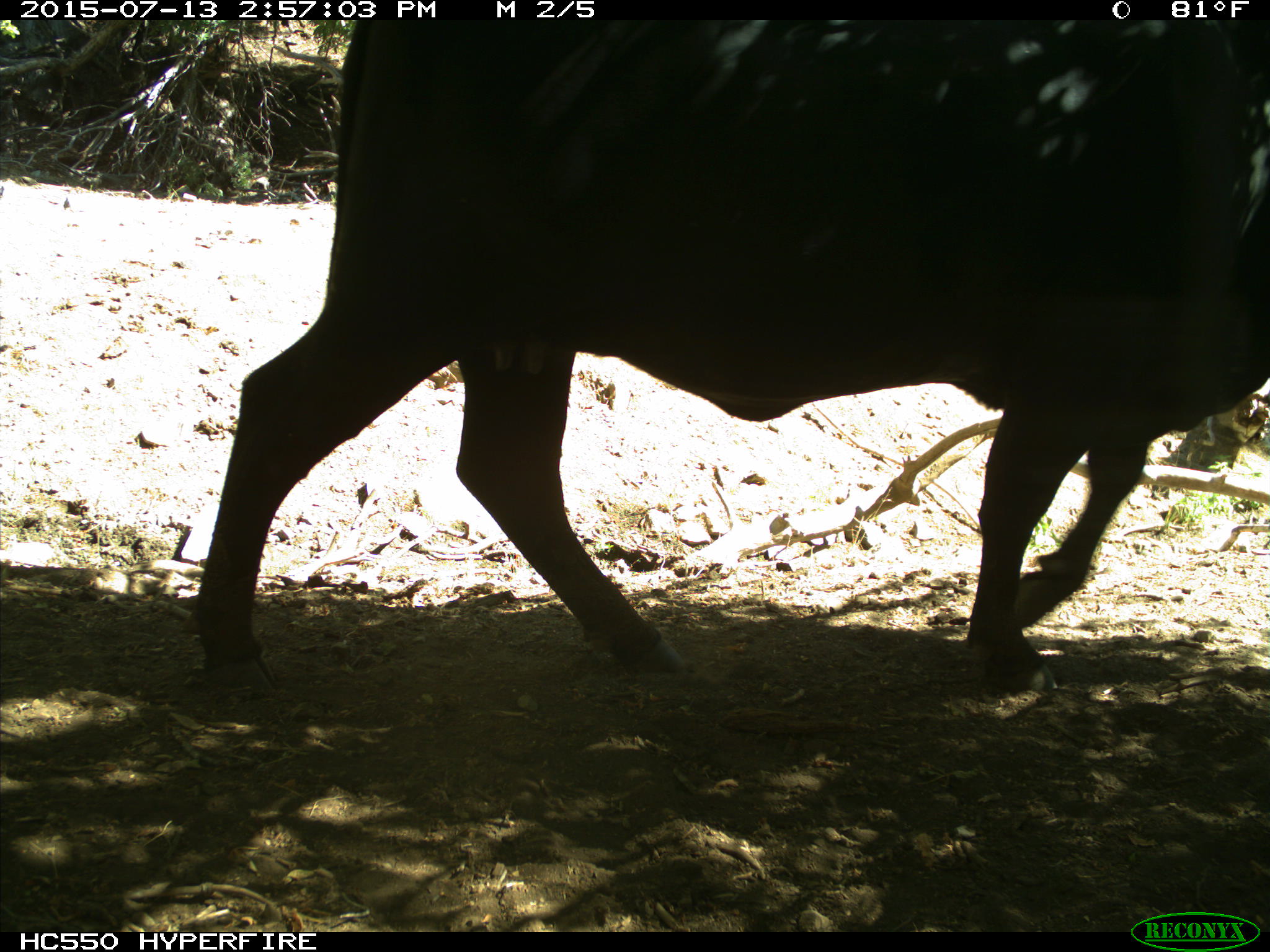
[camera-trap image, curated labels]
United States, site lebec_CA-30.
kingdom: Animalia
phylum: Chordata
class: Mammalia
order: Artiodactyla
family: Bovidae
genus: Bos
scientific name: Bos taurus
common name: domestic cow